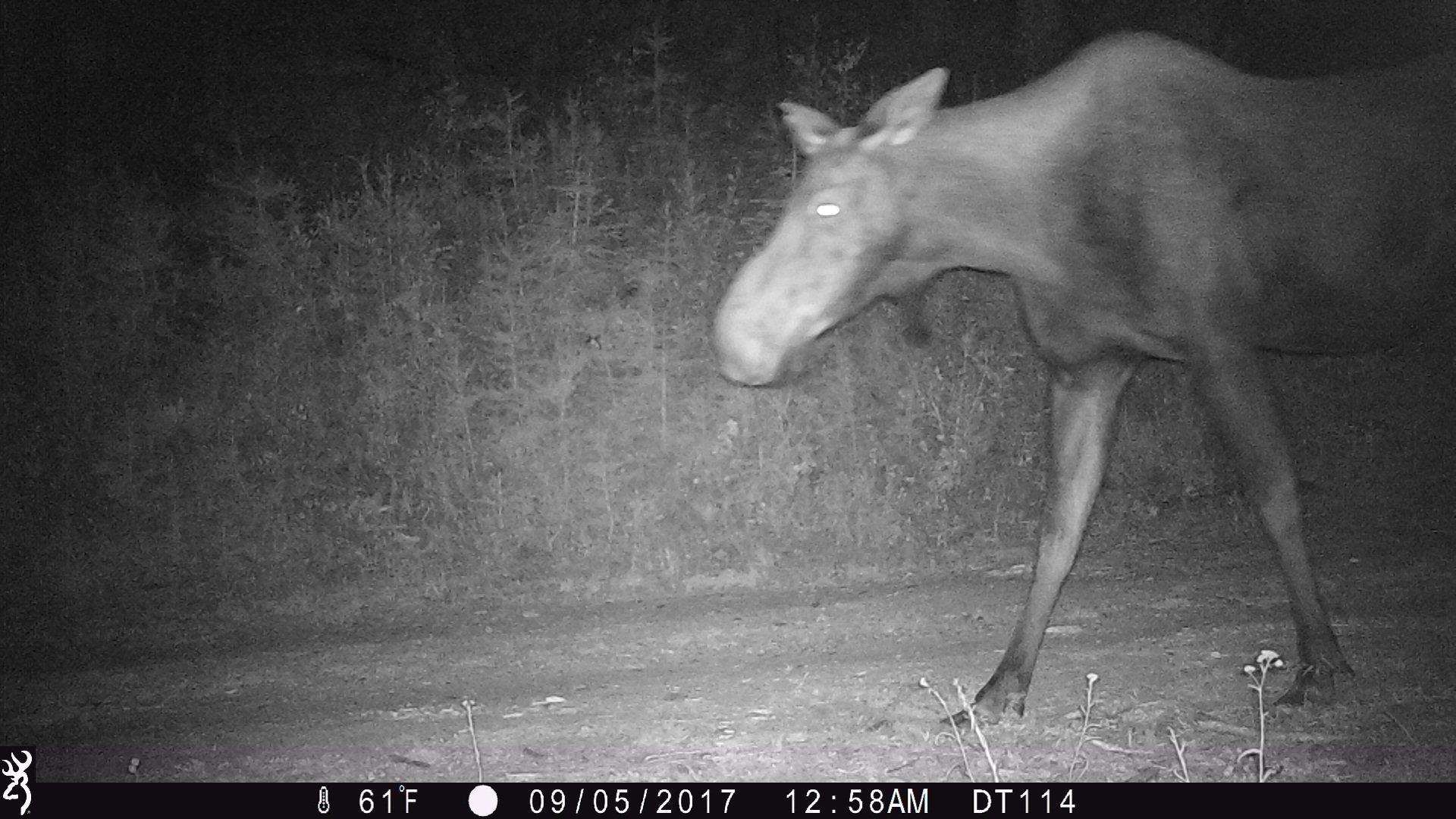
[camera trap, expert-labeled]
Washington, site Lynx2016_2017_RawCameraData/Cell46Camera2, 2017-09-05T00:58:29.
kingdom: Animalia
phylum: Chordata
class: Mammalia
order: Artiodactyla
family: Cervidae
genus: Alces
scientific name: Alces alces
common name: moose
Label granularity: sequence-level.